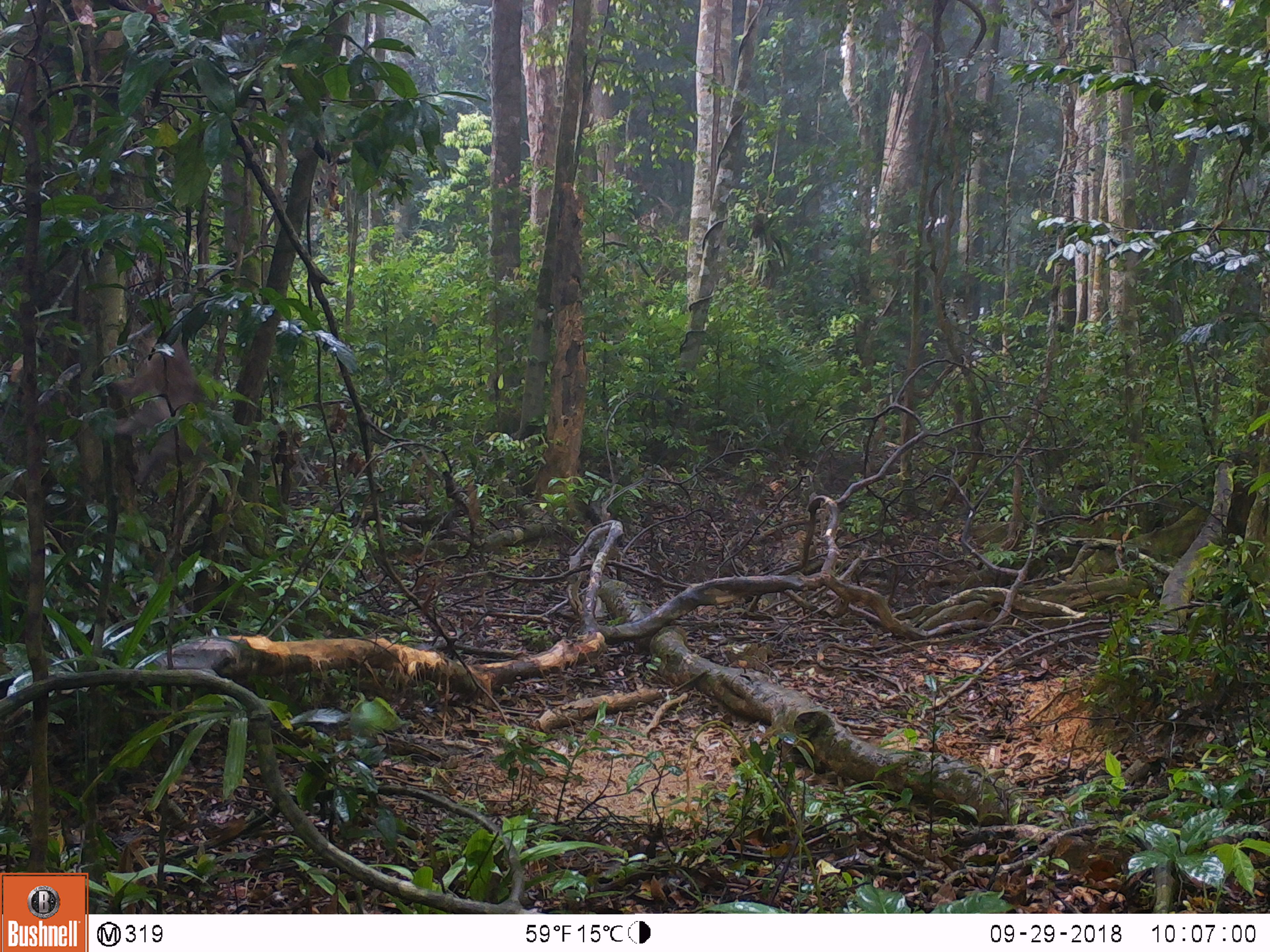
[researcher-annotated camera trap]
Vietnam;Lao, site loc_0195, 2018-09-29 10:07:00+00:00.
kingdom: Animalia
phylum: Chordata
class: Mammalia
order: Primates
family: Cercopithecidae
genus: Macaca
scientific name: Macaca nemestrina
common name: pig-tailed macaque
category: pig tailed macaque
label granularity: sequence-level